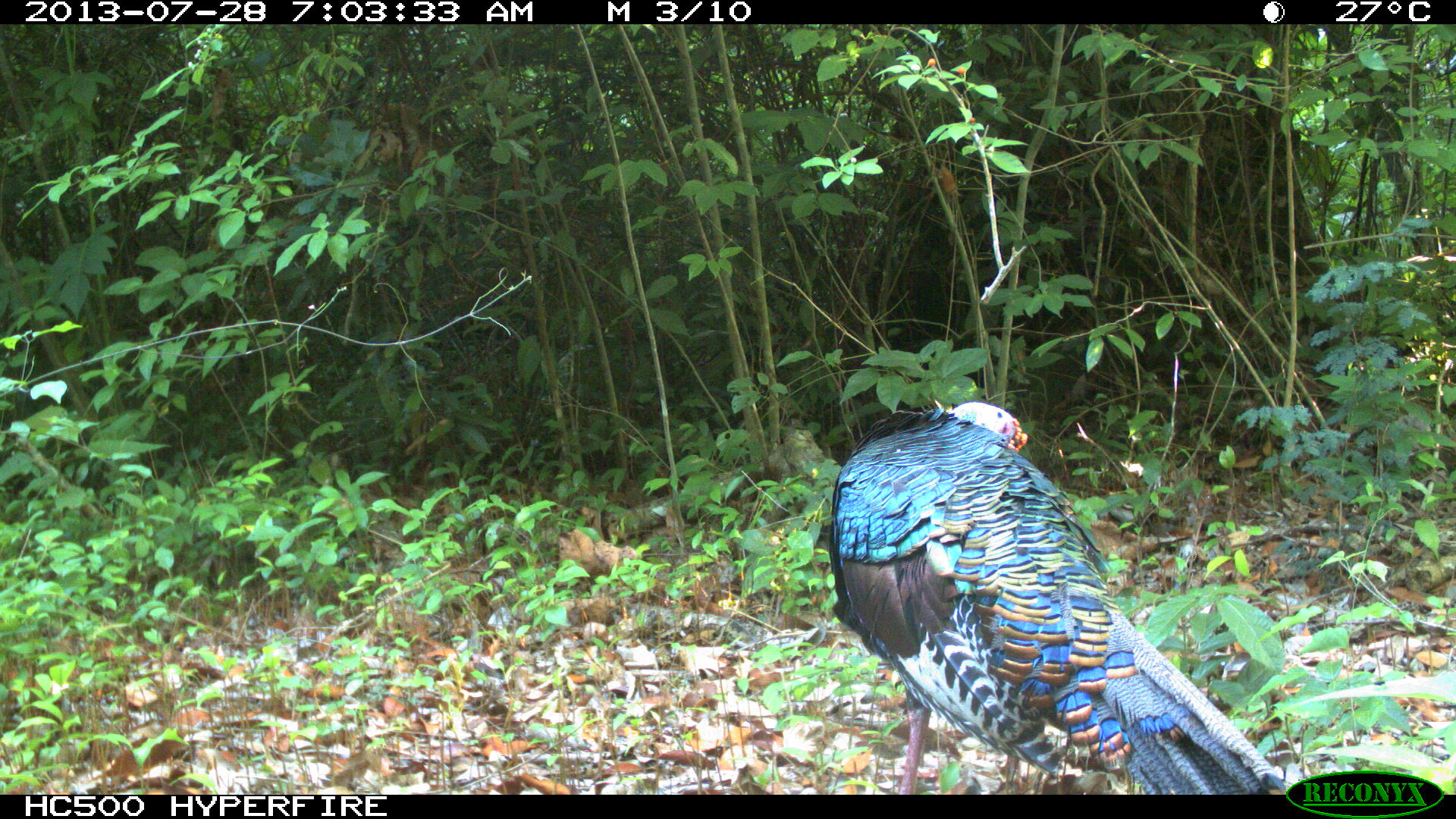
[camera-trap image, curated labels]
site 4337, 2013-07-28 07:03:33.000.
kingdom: Animalia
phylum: Chordata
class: Aves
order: Galliformes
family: Phasianidae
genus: Meleagris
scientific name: Meleagris ocellata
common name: ocellated turkey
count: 1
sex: male